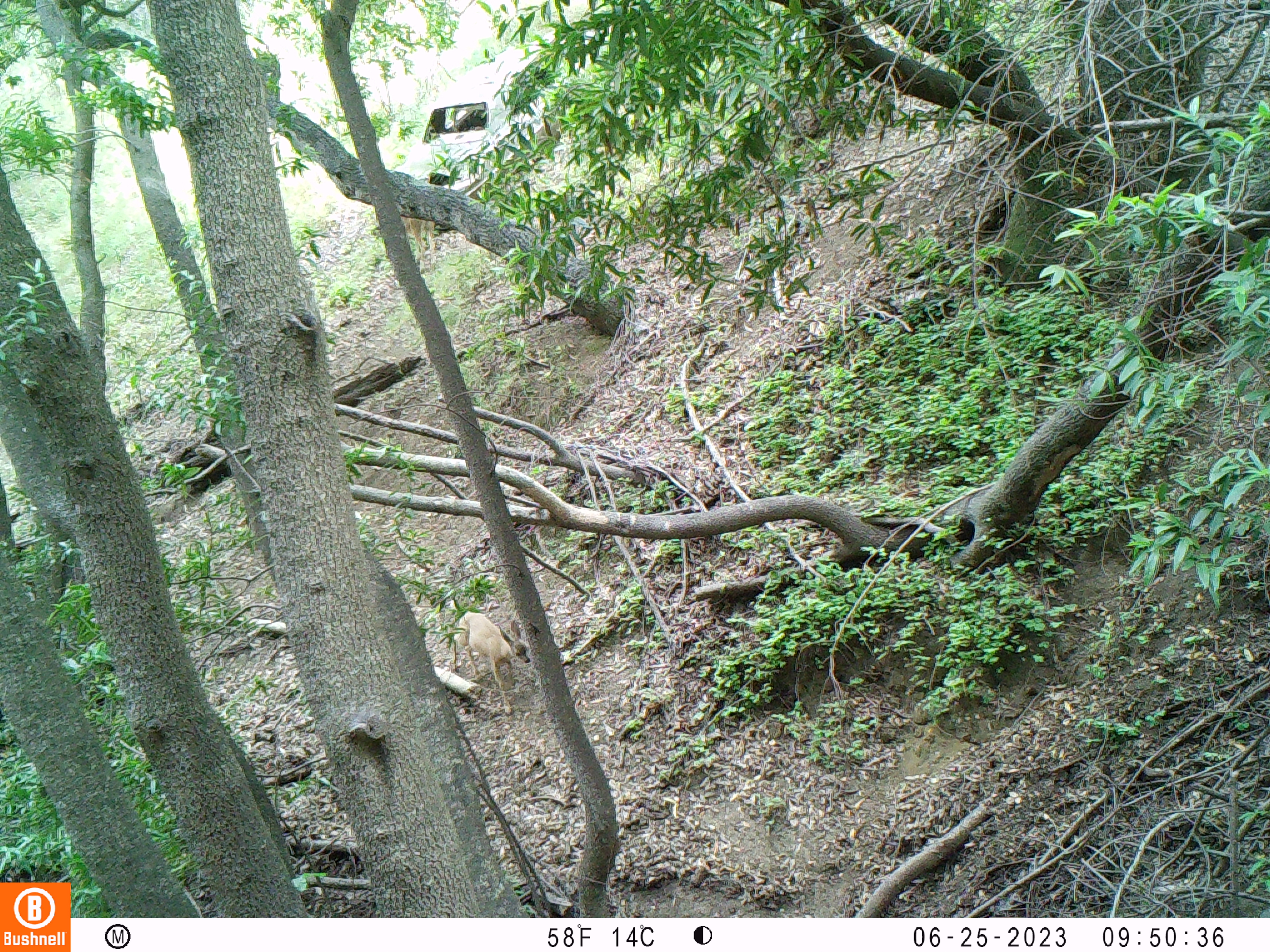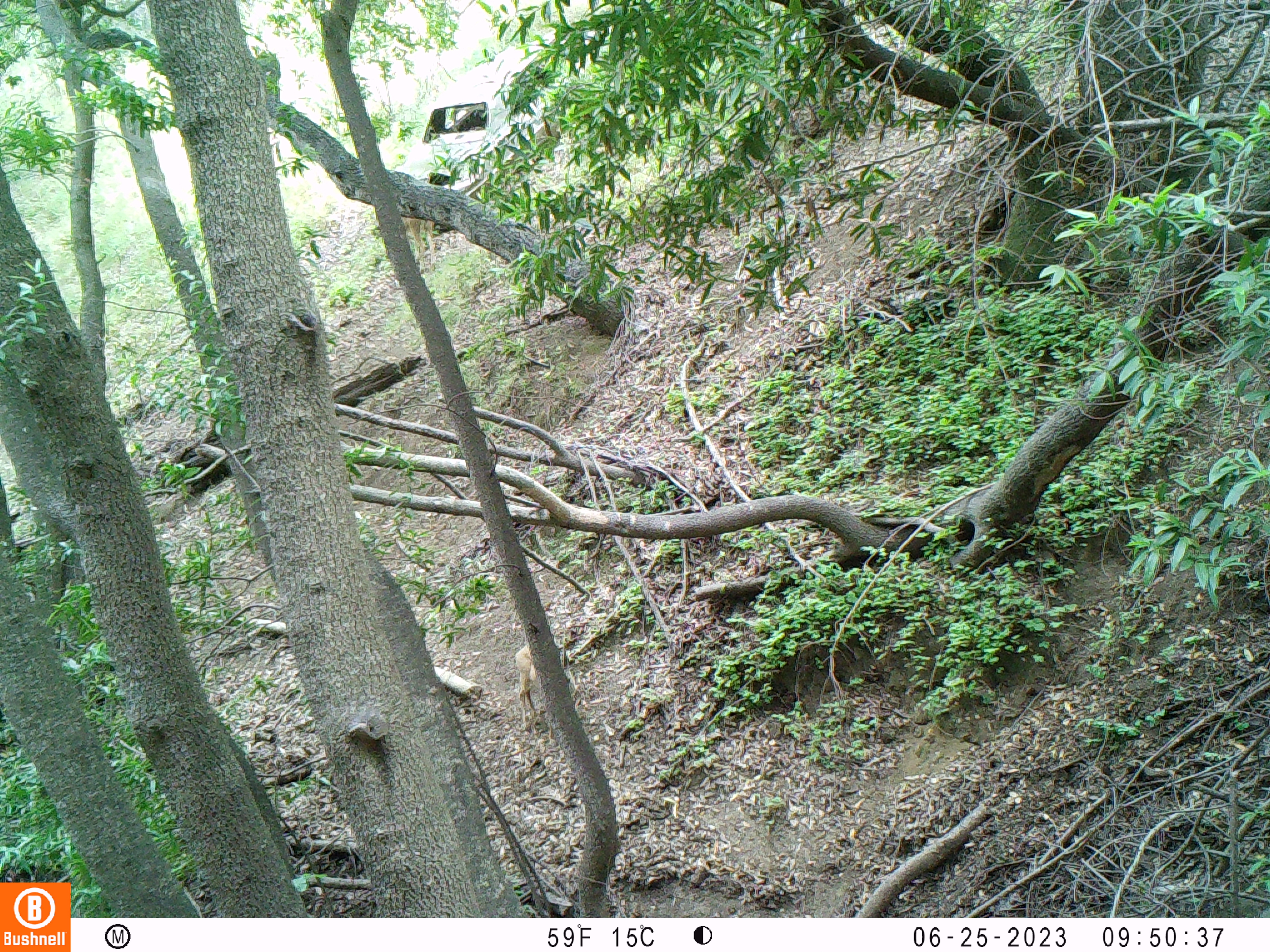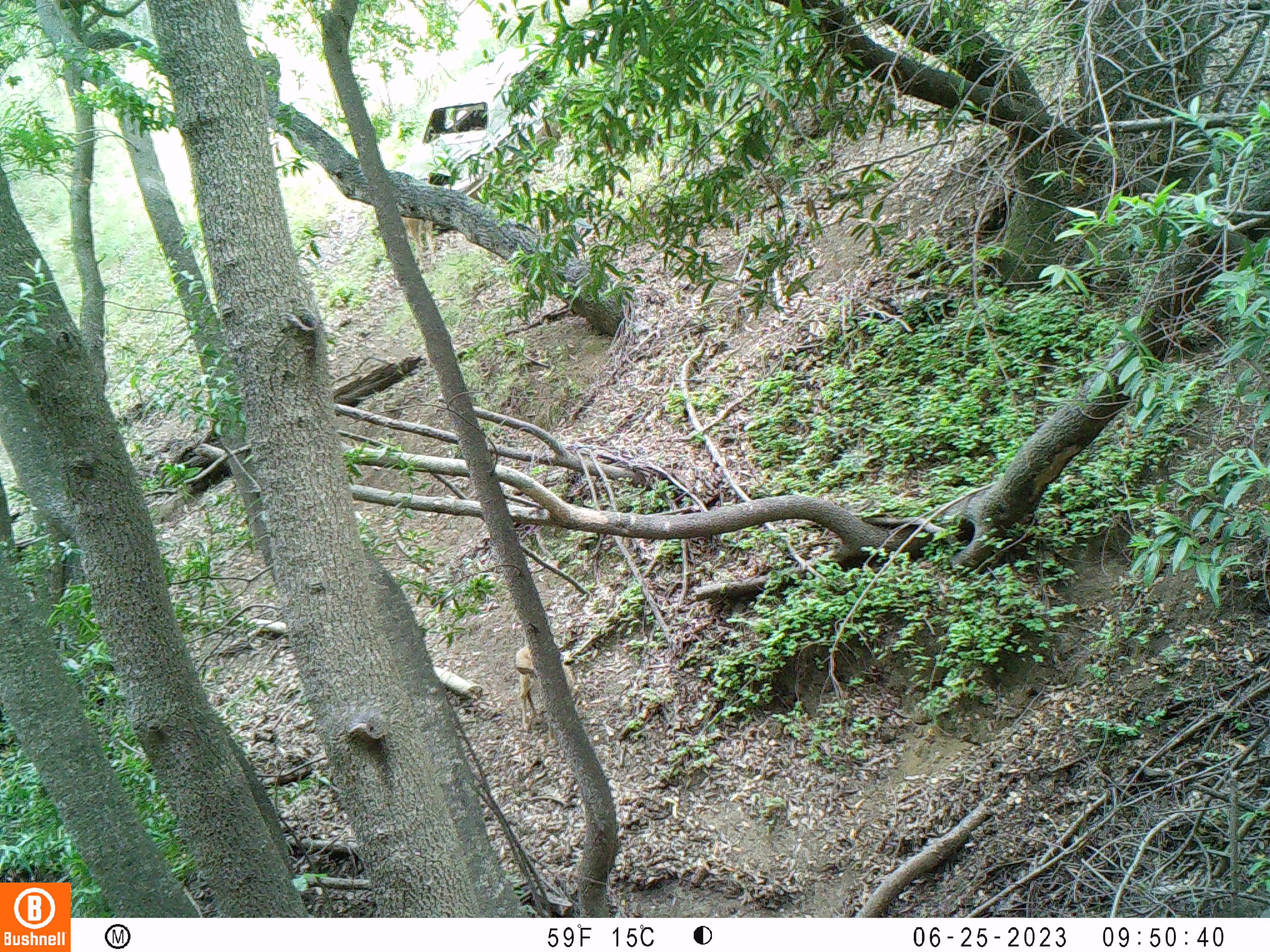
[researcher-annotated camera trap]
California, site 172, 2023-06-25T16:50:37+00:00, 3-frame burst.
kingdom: Animalia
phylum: Chordata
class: Mammalia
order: Artiodactyla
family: Cervidae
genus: Odocoileus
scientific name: Odocoileus hemionus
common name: mule deer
Mule deer (Odocoileus hemionus).